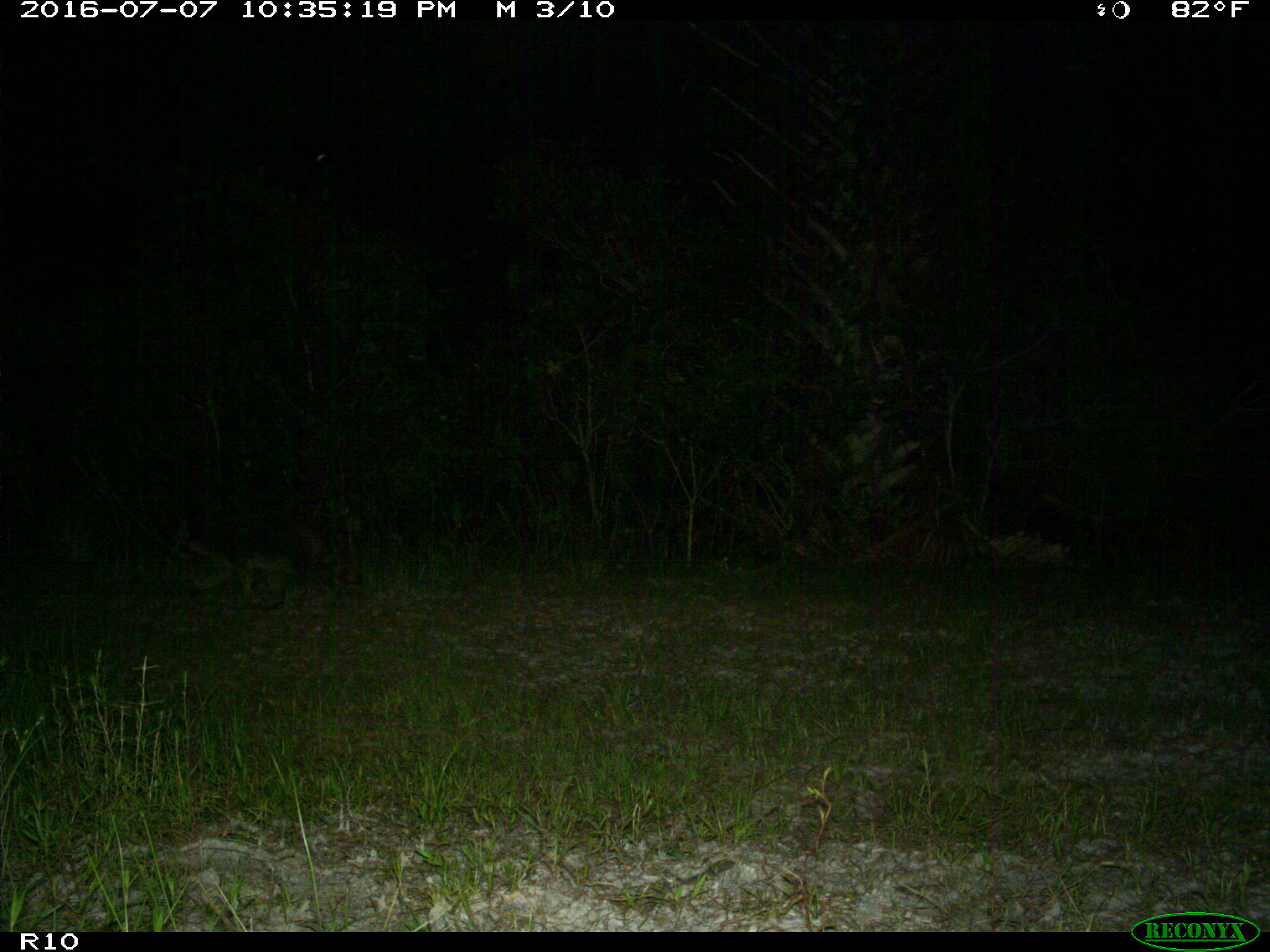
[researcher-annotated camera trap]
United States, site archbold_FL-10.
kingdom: Animalia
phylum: Chordata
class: Mammalia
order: Carnivora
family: Procyonidae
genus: Procyon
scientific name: Procyon lotor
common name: common raccoon